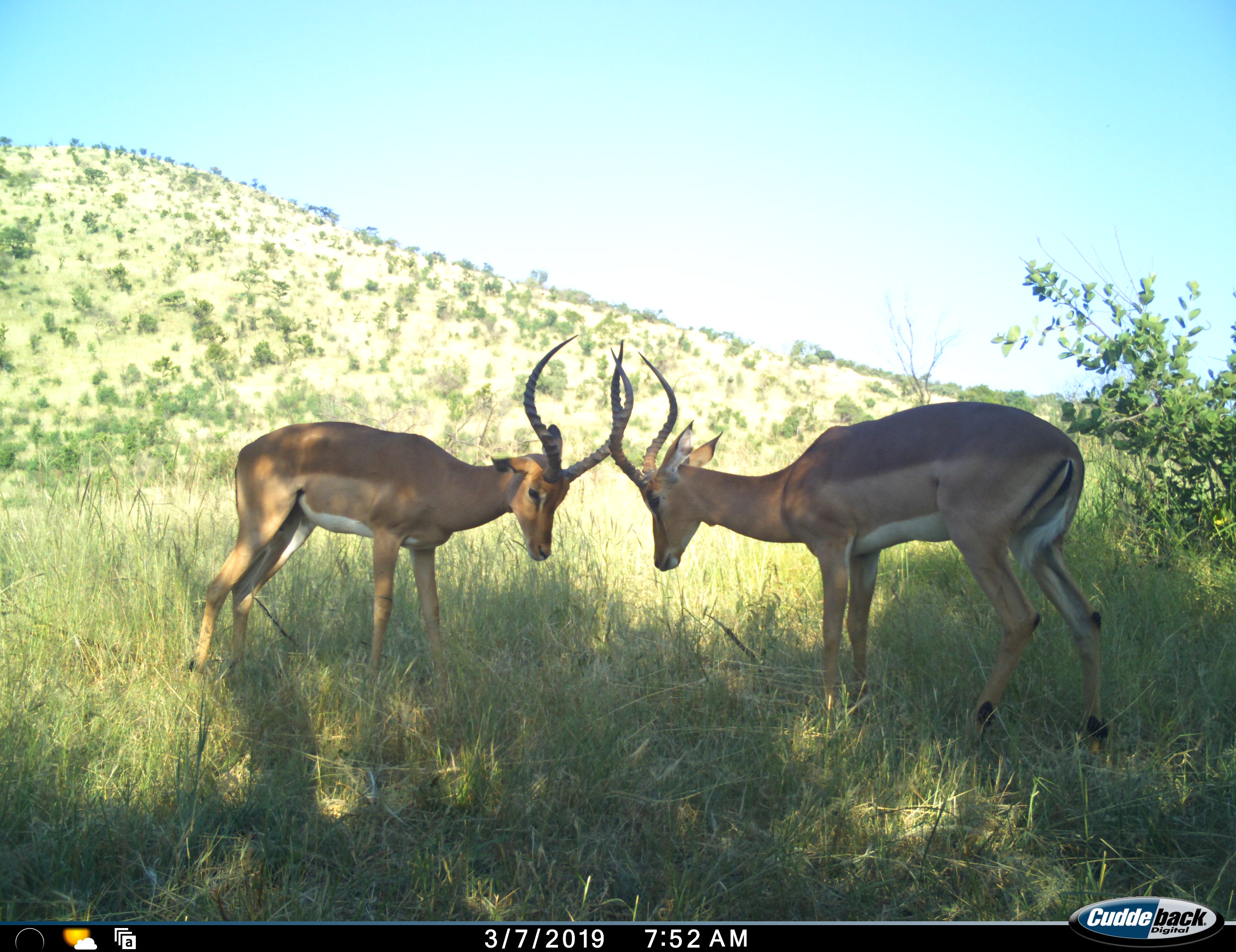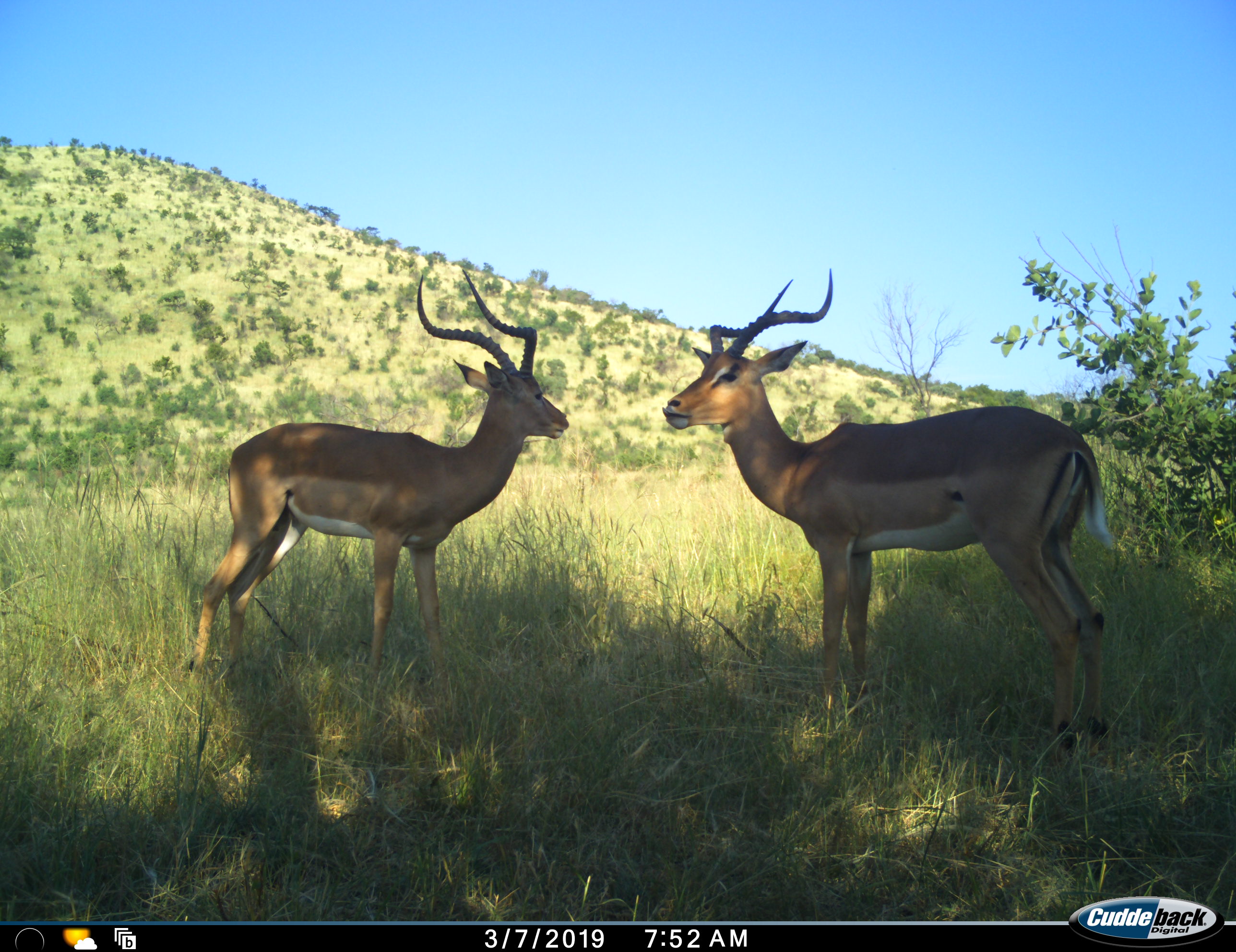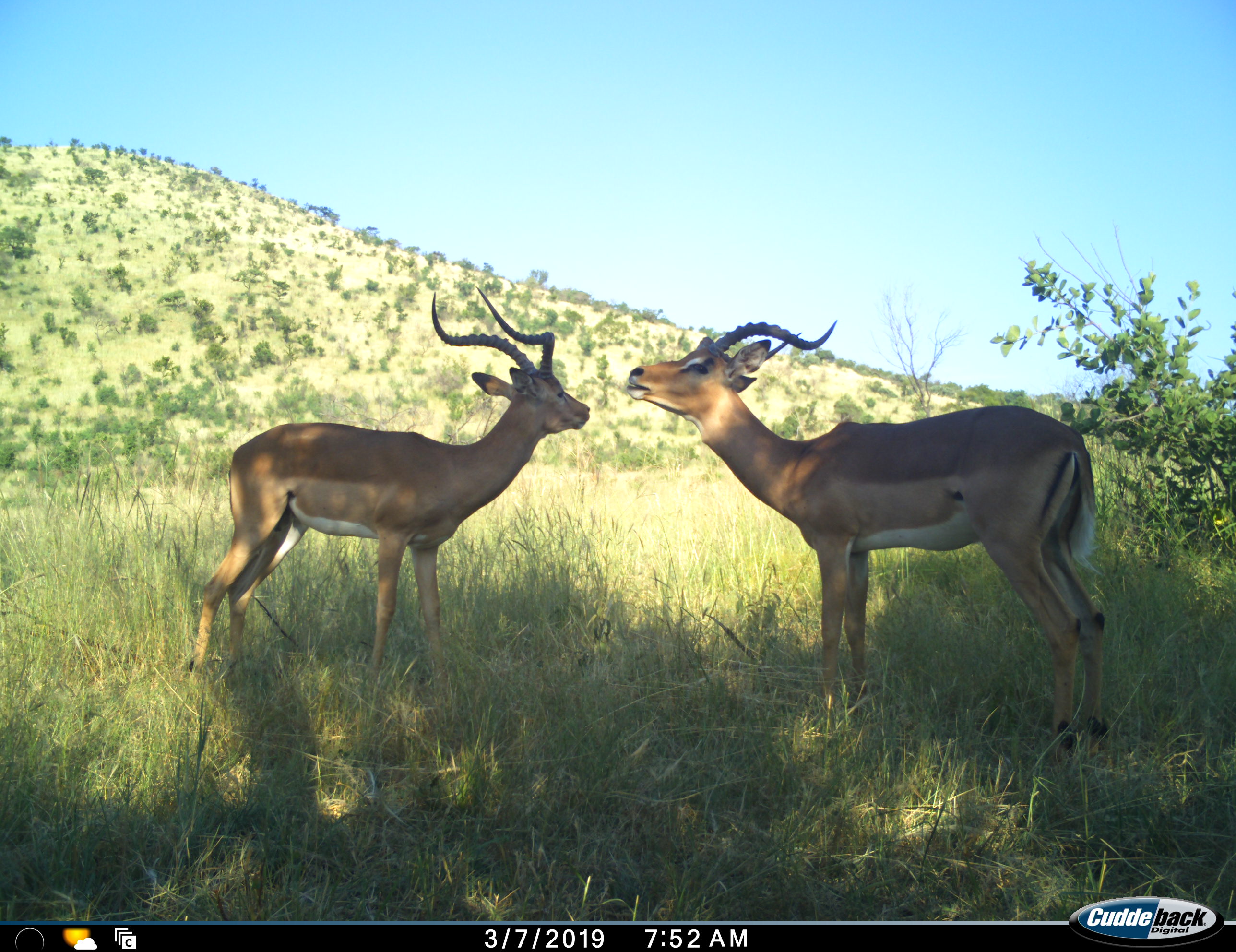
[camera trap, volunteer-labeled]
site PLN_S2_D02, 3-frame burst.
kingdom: Animalia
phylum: Chordata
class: Mammalia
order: Artiodactyla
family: Bovidae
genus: Aepyceros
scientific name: Aepyceros melampus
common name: impala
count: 2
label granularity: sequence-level